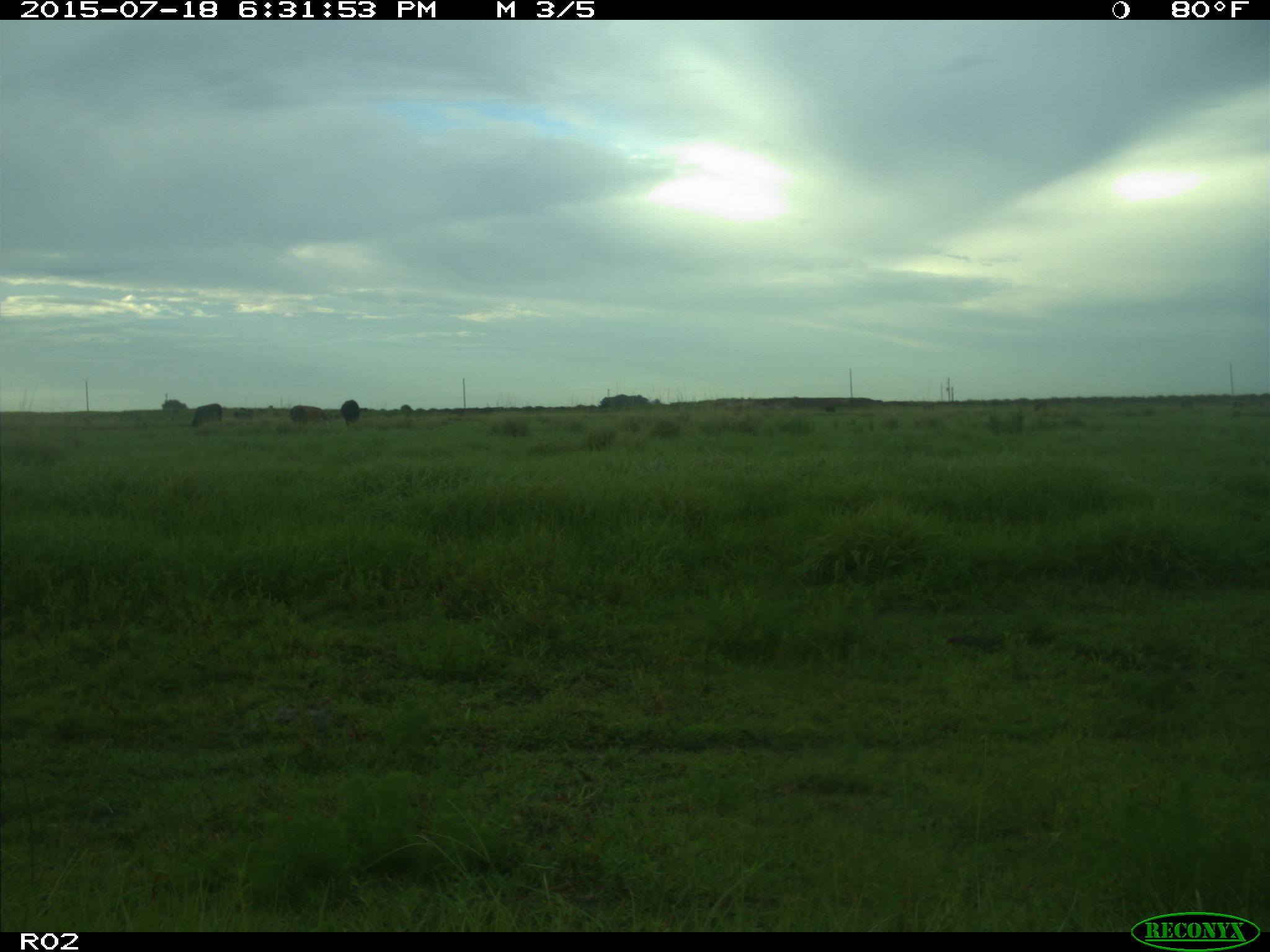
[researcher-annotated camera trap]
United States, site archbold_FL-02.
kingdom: Animalia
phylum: Chordata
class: Mammalia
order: Artiodactyla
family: Bovidae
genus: Bos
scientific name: Bos taurus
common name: domestic cow